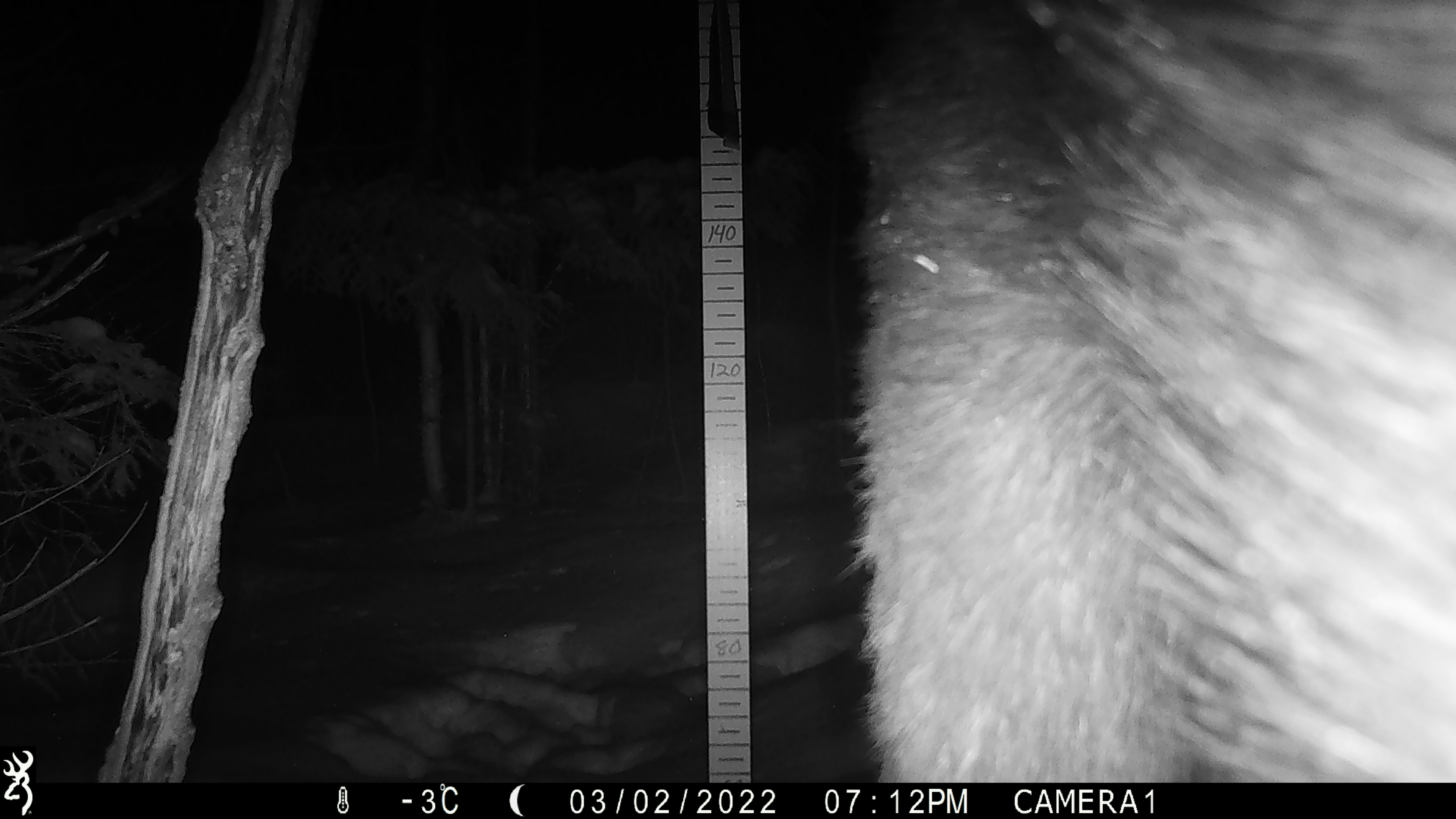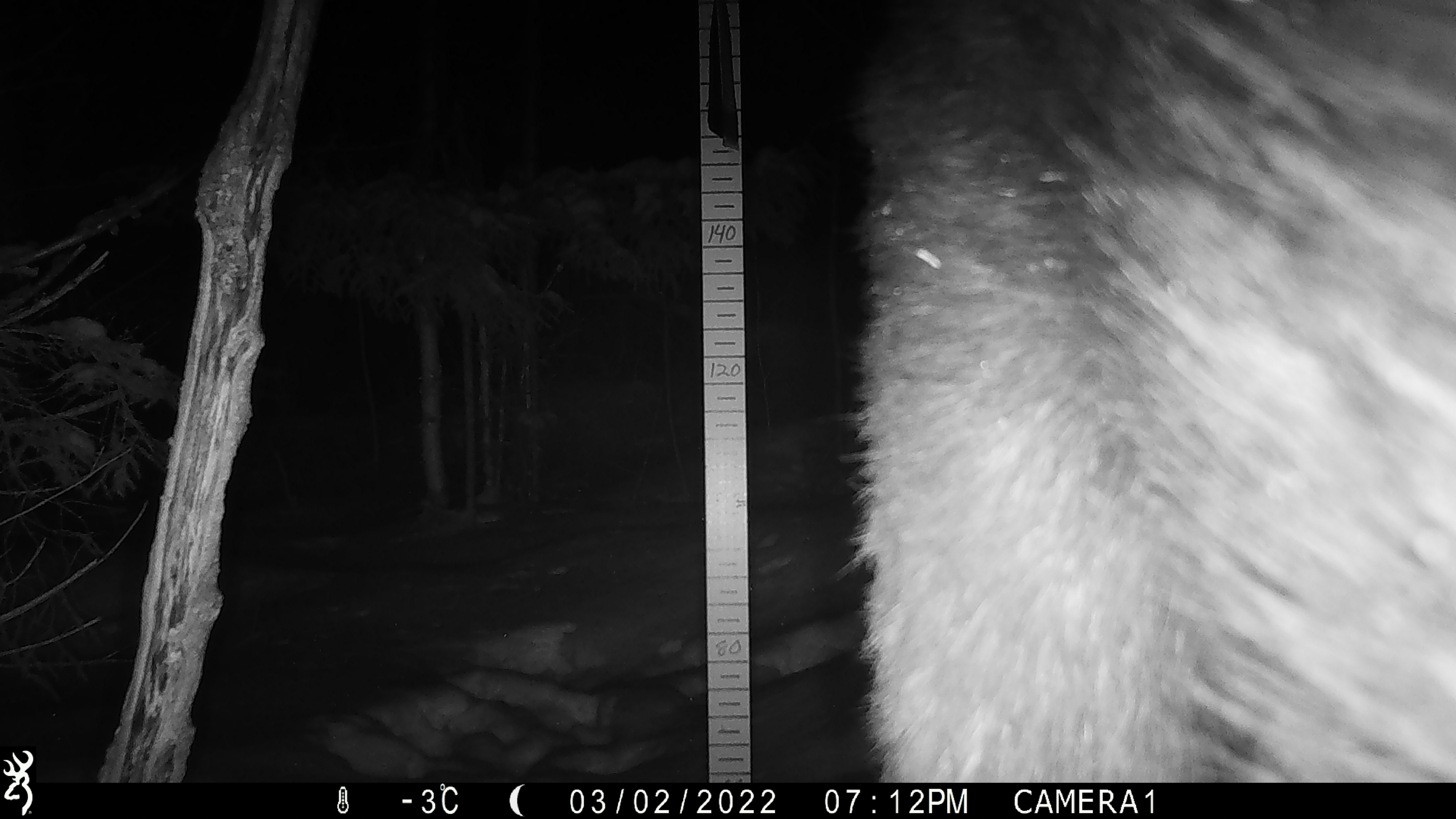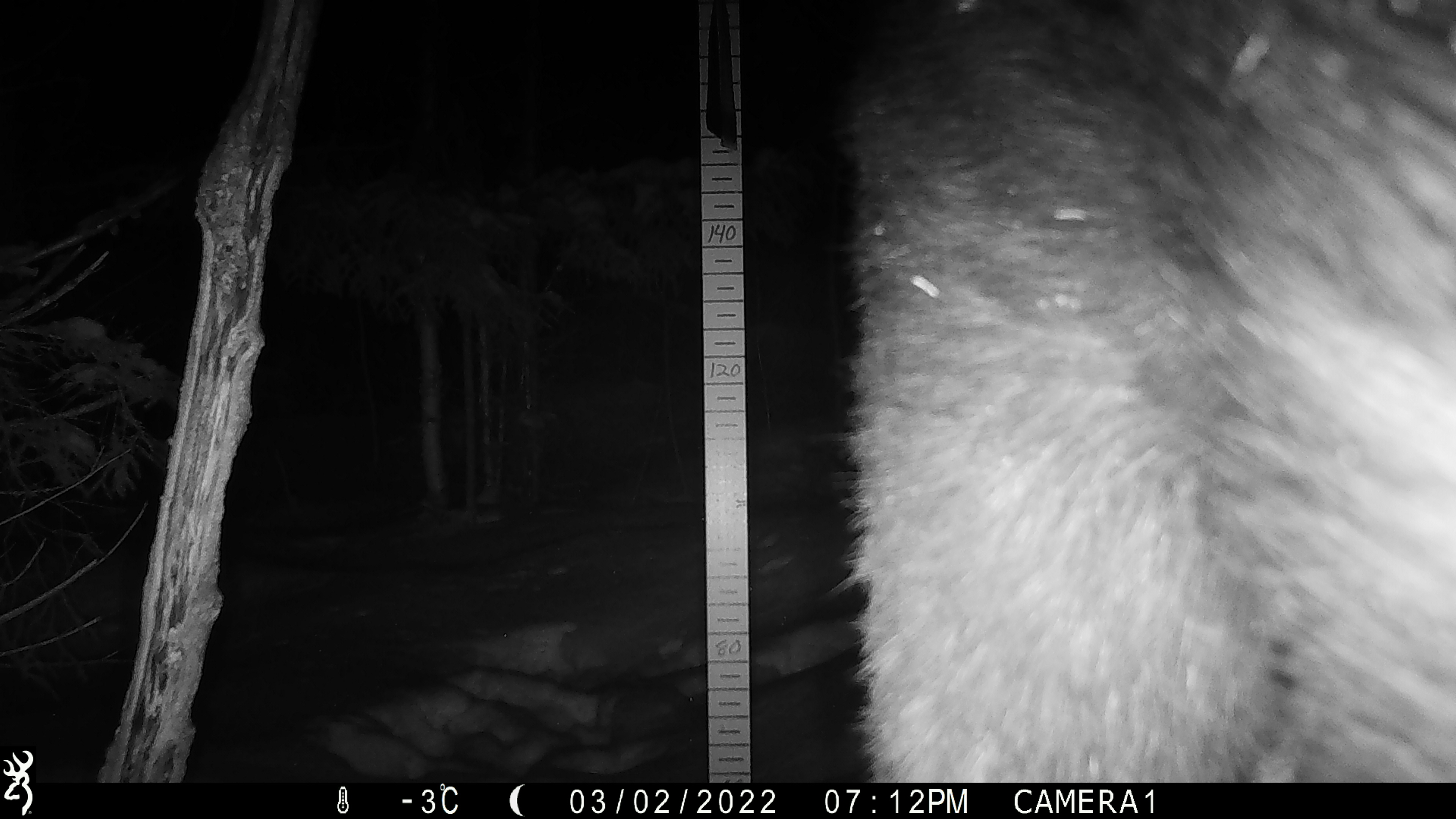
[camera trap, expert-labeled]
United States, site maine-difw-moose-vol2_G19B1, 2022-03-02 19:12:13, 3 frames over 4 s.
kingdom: Animalia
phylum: Chordata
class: Mammalia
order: Artiodactyla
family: Cervidae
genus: Alces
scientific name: Alces alces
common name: moose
Moose (Alces alces).